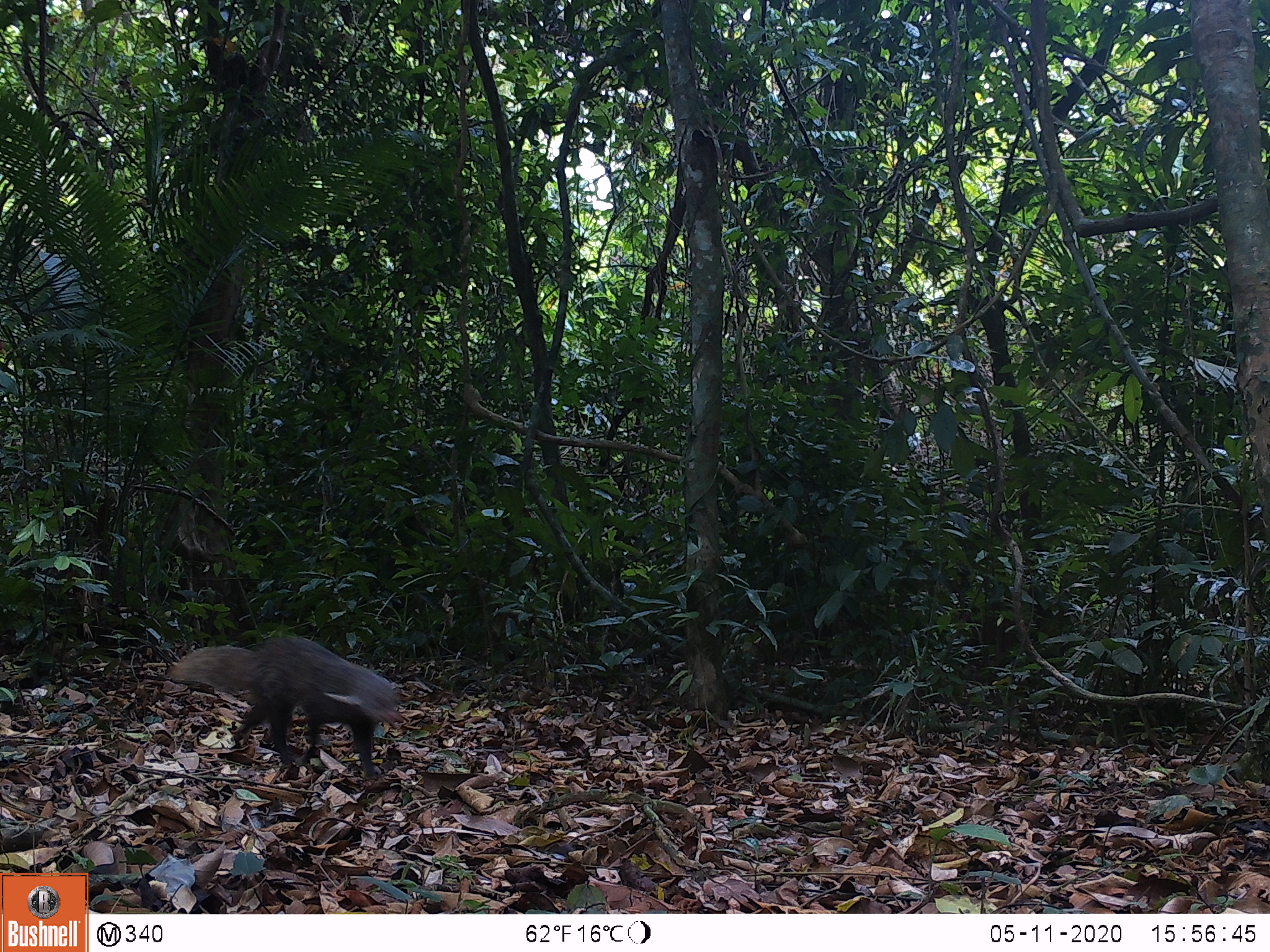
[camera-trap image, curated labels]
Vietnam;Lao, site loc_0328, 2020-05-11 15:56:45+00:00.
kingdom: Animalia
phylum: Chordata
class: Mammalia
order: Carnivora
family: Herpestidae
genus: Urva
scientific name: Urva urva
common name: crab-eating mongoose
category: crab eating mongoose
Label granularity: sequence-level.